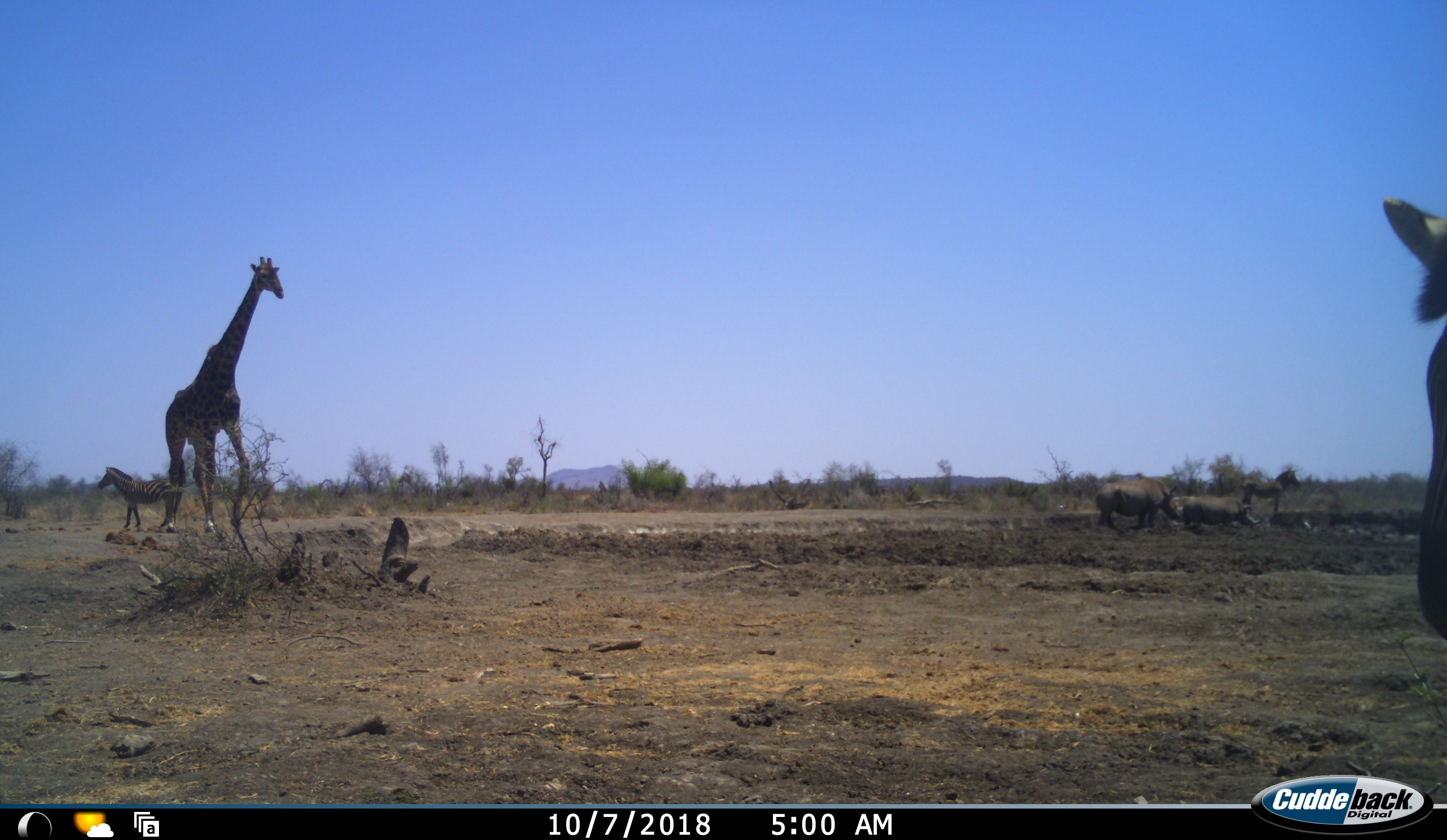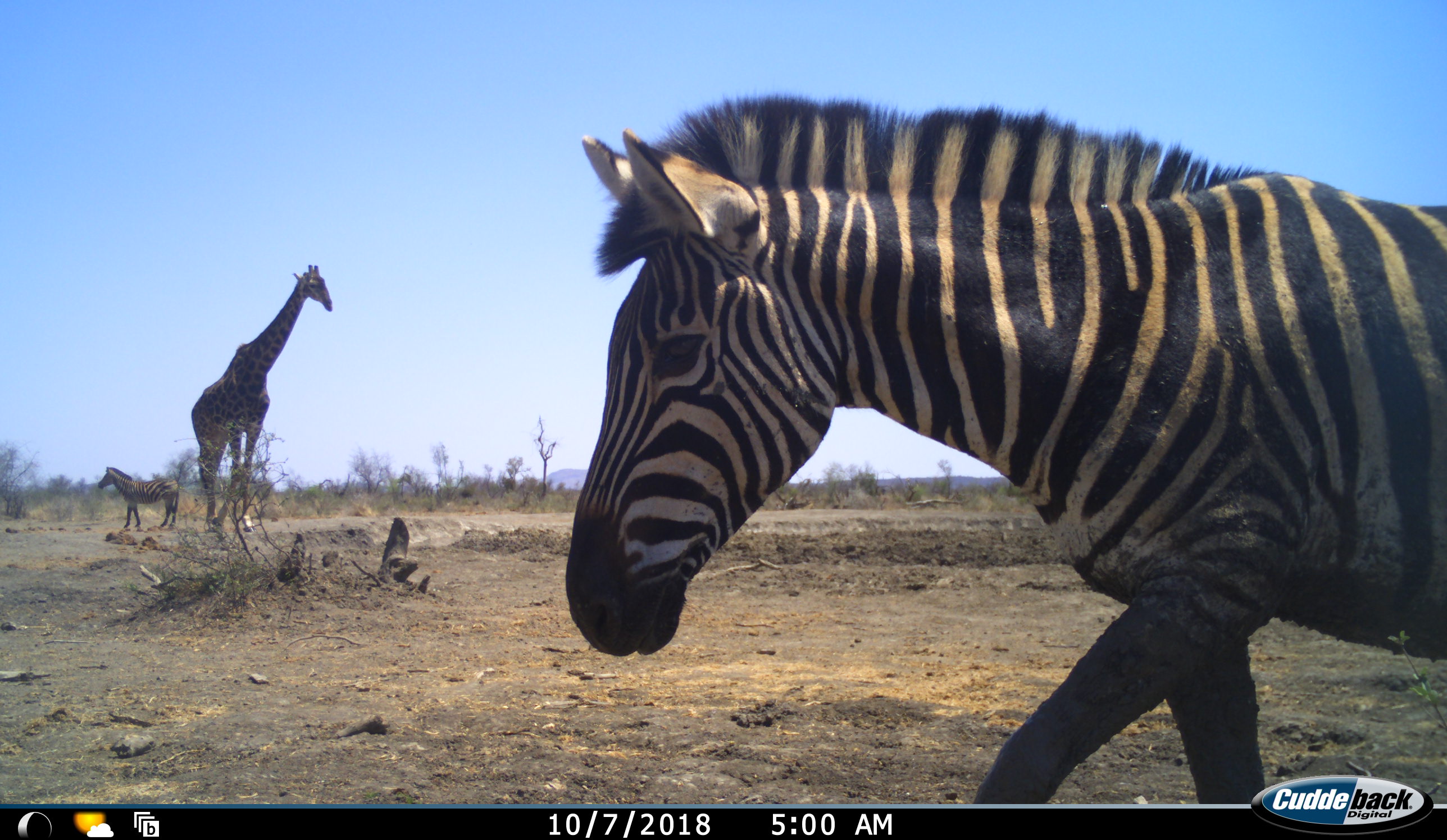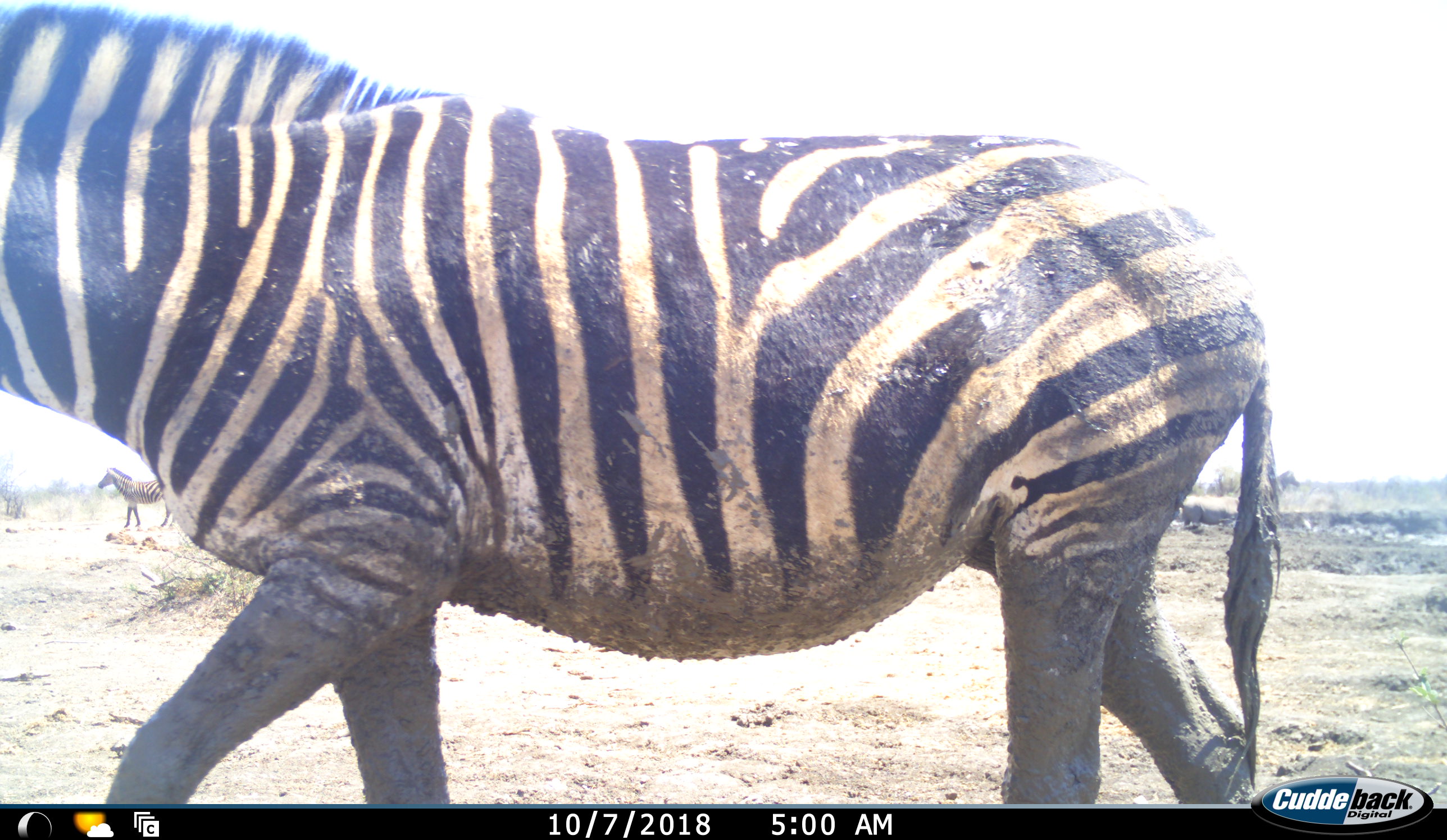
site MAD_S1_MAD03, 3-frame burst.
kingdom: Animalia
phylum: Chordata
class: Mammalia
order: Artiodactyla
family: Giraffidae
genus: Giraffa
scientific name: Giraffa camelopardalis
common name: giraffe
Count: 1.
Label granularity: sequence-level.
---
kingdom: Animalia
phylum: Chordata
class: Mammalia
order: Perissodactyla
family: Rhinocerotidae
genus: Diceros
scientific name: Diceros bicornis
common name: black rhinoceros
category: rhinocerosblack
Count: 2.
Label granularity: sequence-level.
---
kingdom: Animalia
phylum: Chordata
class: Mammalia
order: Perissodactyla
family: Equidae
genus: Equus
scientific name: Equus quagga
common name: plains zebra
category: zebraplains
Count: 3.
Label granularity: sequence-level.